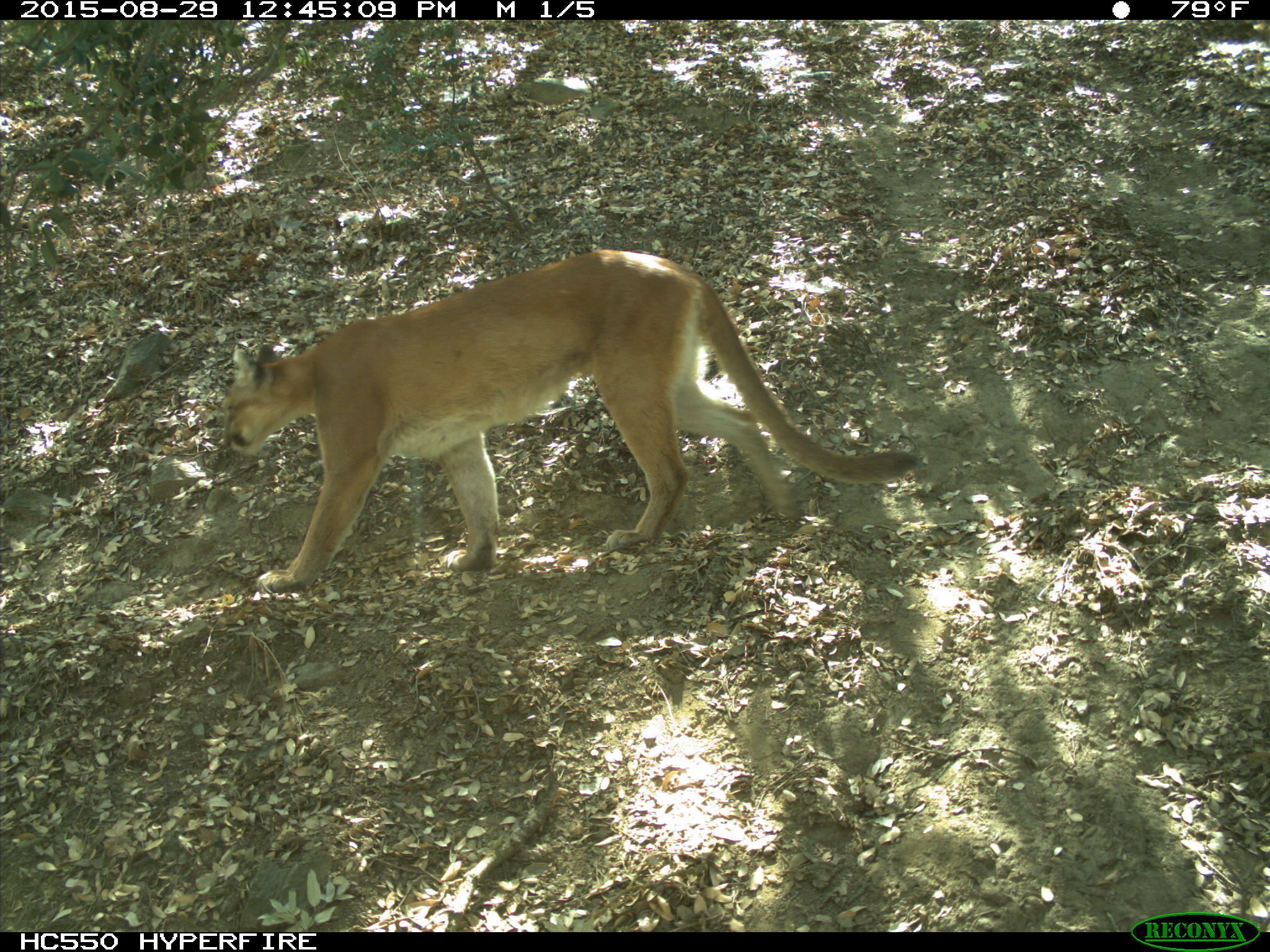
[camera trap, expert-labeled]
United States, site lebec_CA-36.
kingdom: Animalia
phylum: Chordata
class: Mammalia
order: Carnivora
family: Felidae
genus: Puma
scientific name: Puma concolor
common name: mountain lion